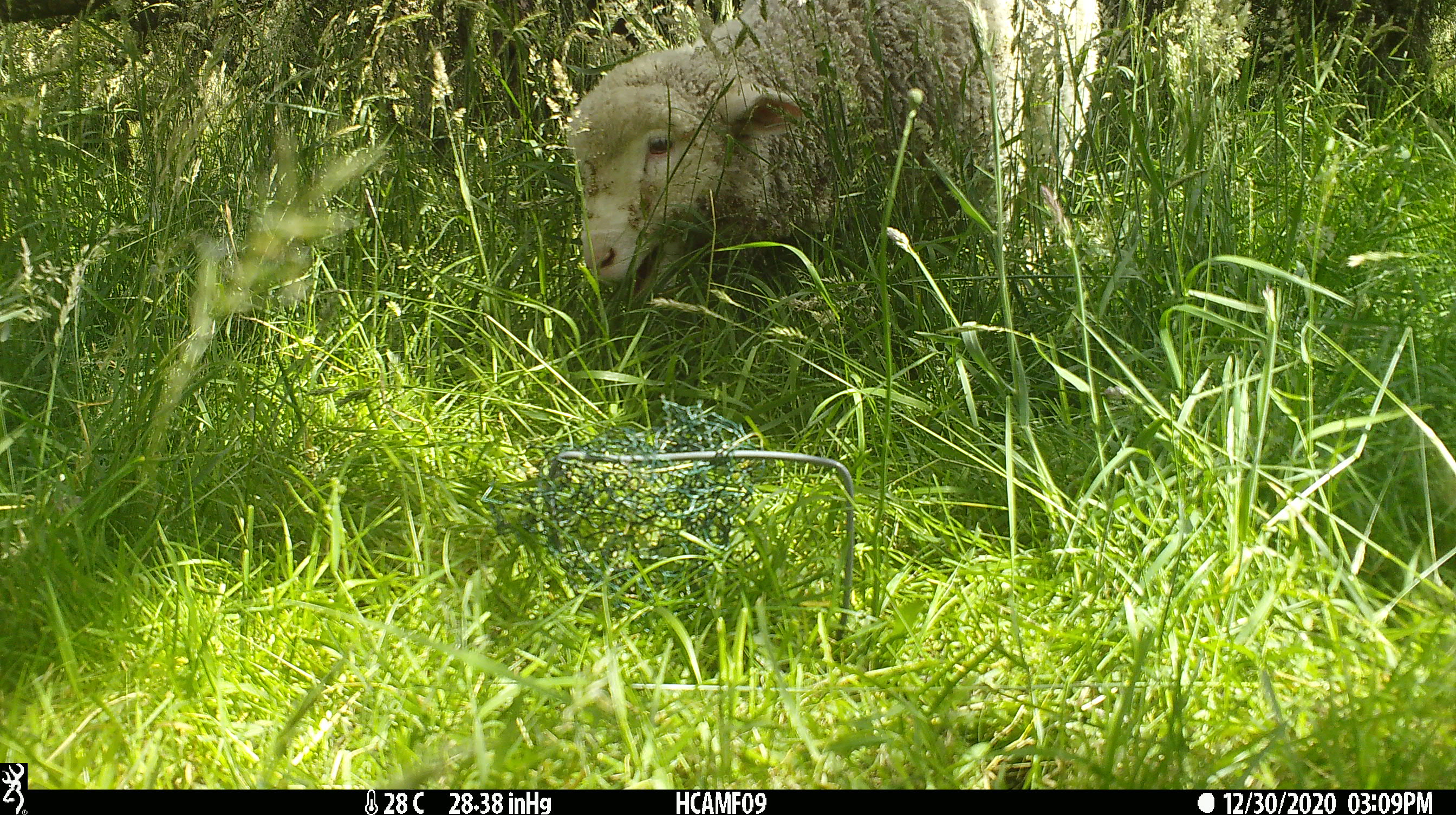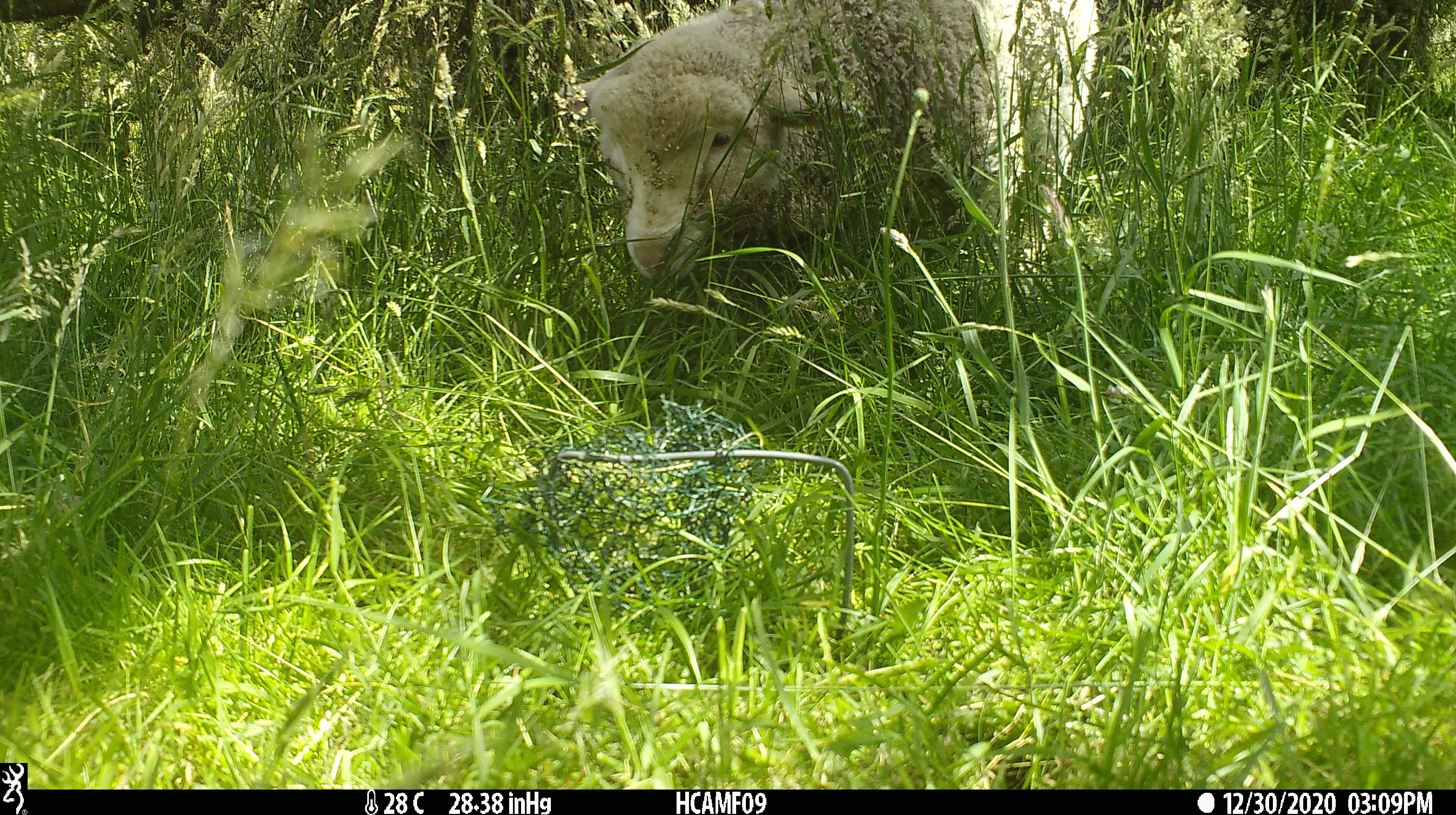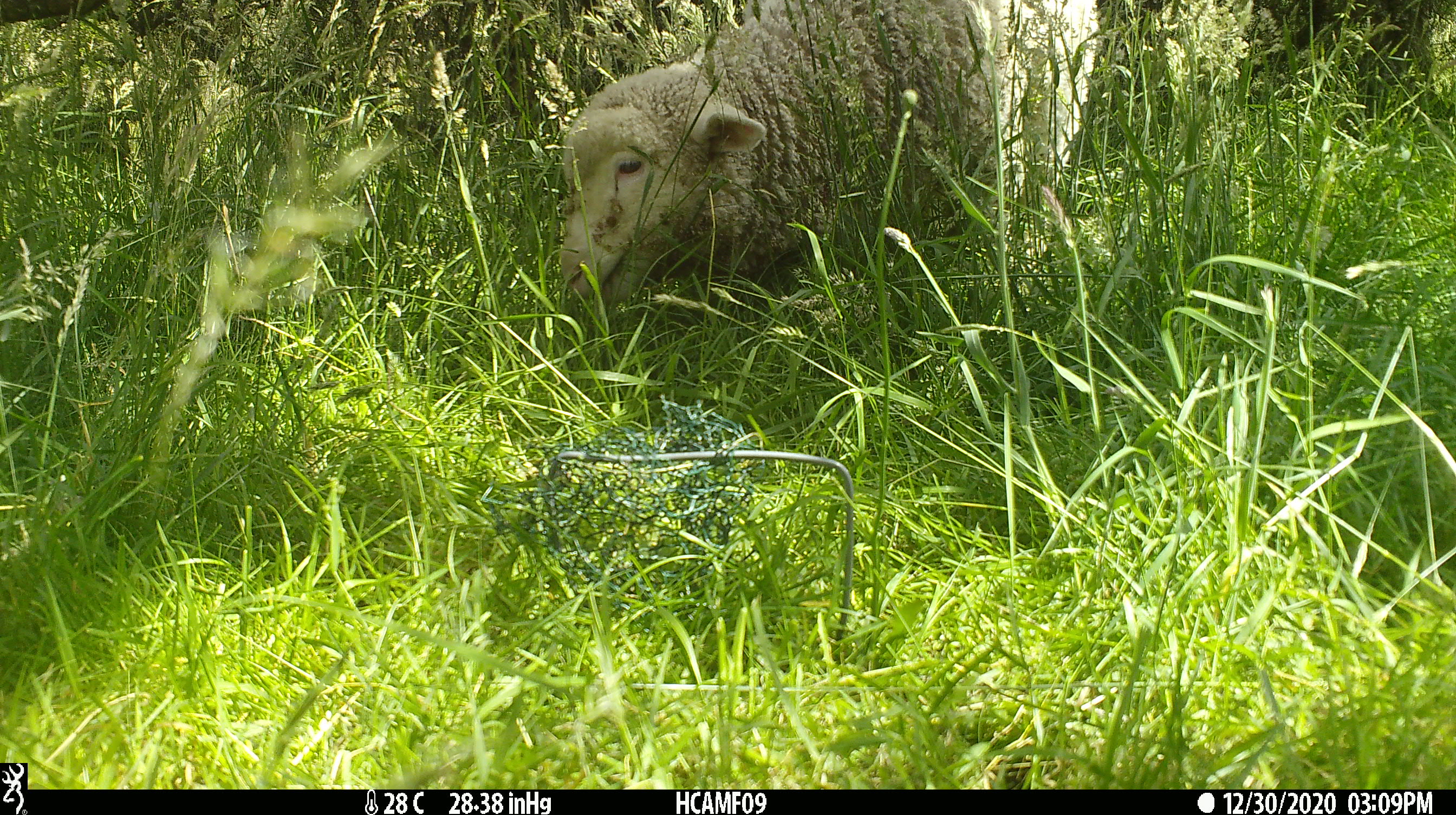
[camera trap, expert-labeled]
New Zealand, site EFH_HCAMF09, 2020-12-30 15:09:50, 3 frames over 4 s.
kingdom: Animalia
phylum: Chordata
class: Mammalia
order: Artiodactyla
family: Bovidae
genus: Ovis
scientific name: Ovis aries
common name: domestic sheep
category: sheep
Sheep (domestic sheep) (Ovis aries).